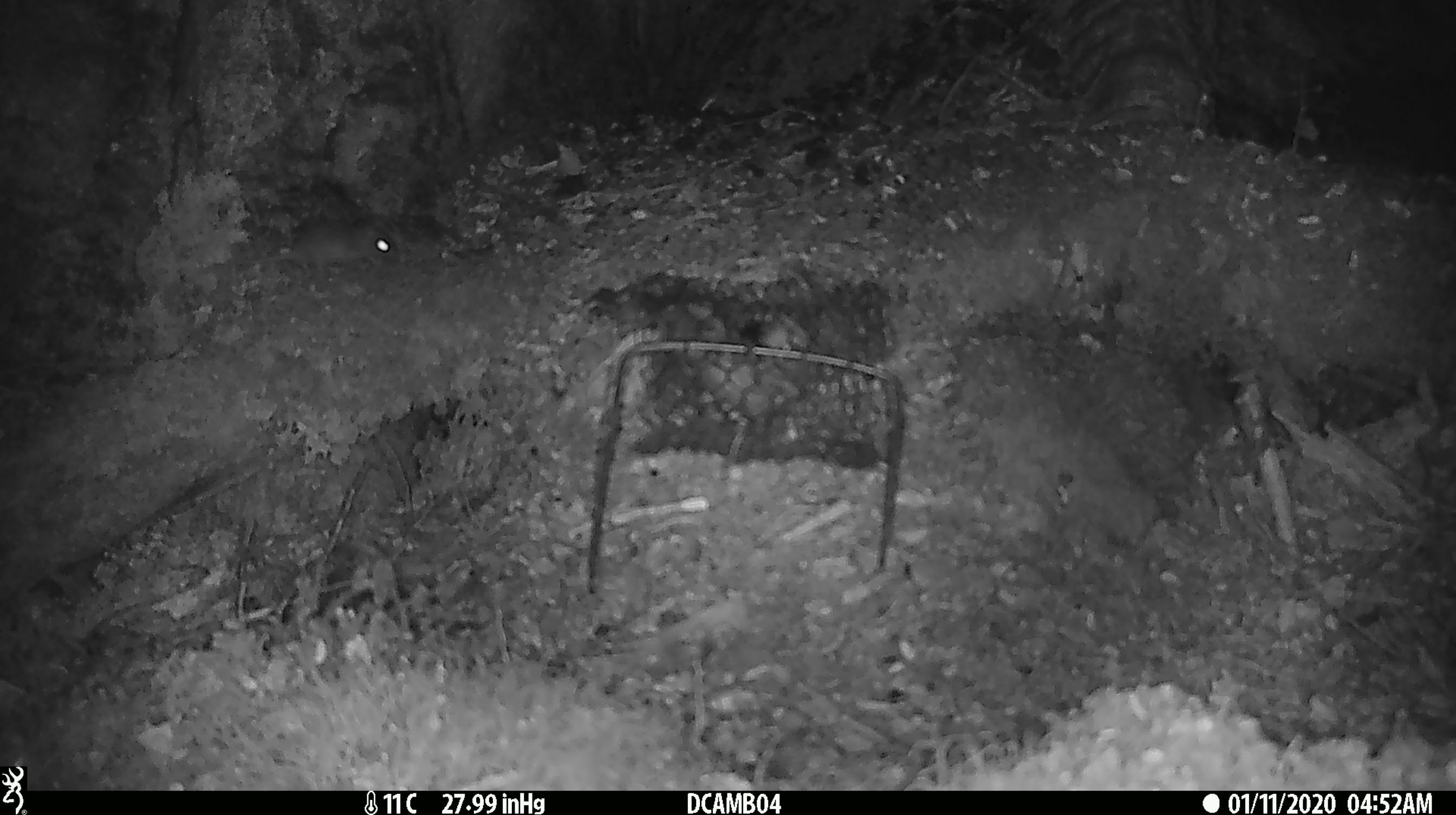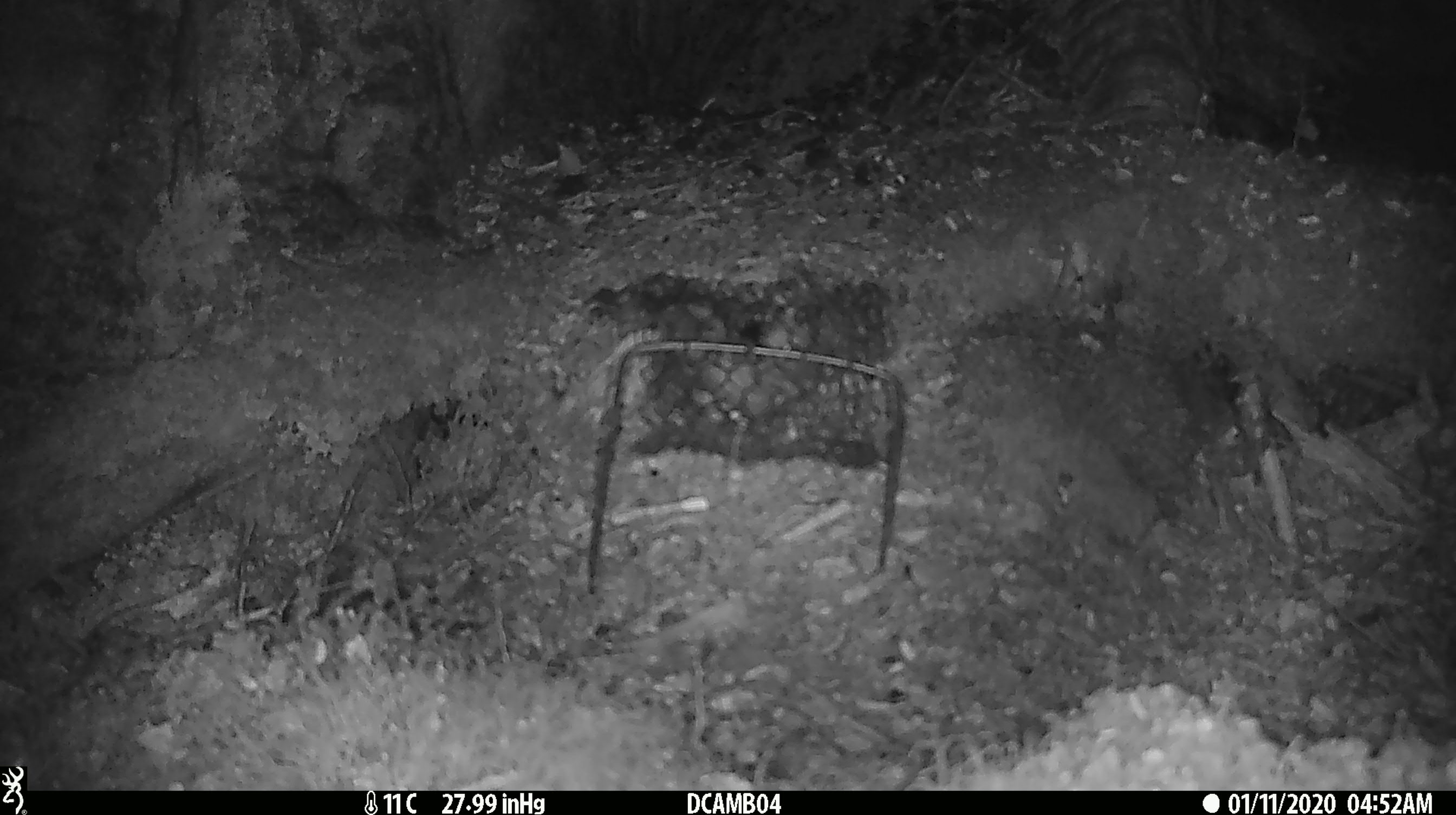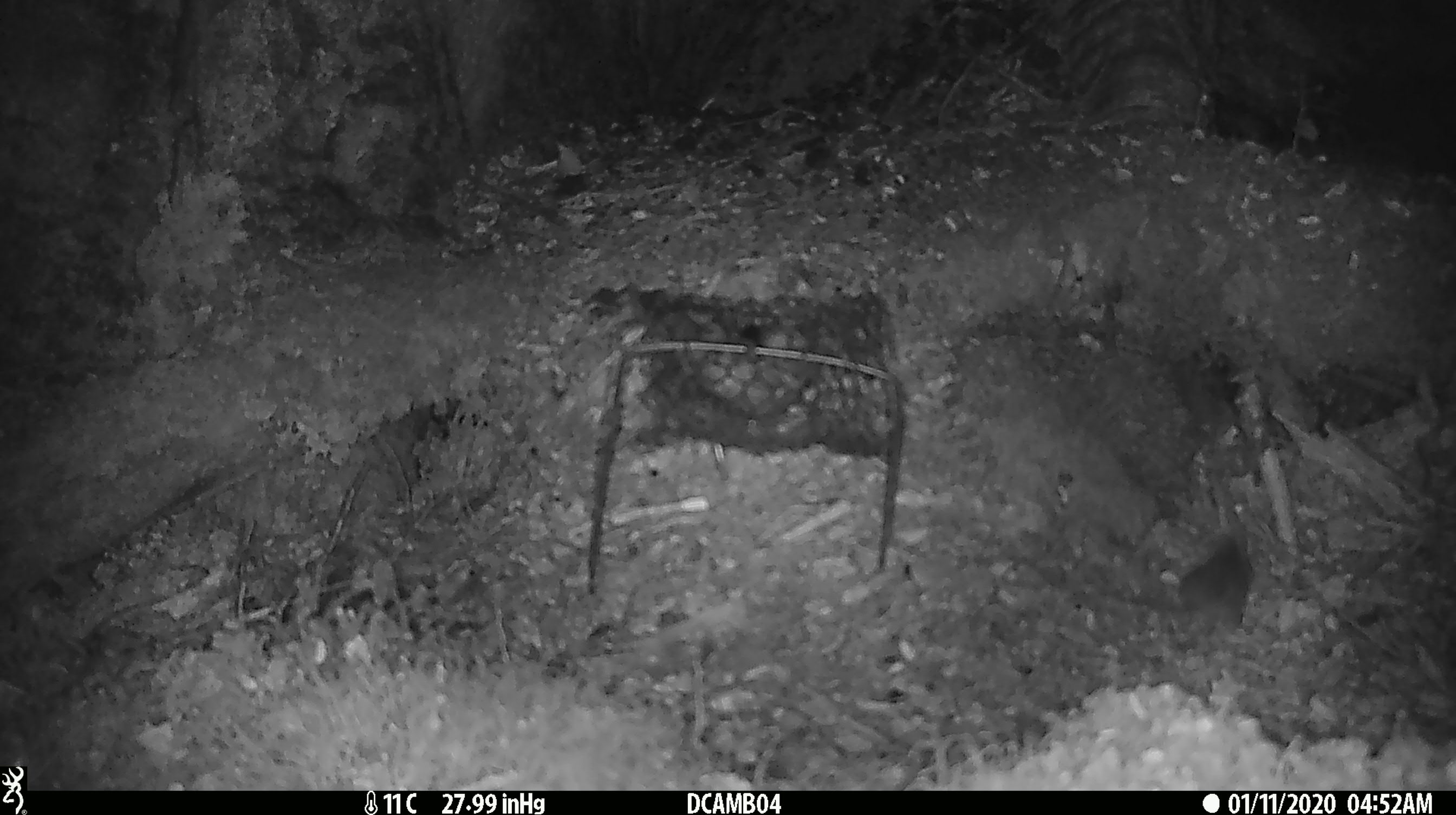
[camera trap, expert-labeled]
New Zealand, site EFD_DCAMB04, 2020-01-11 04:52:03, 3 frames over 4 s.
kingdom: Animalia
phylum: Chordata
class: Mammalia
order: Rodentia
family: Muridae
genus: Mus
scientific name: Mus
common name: mouse